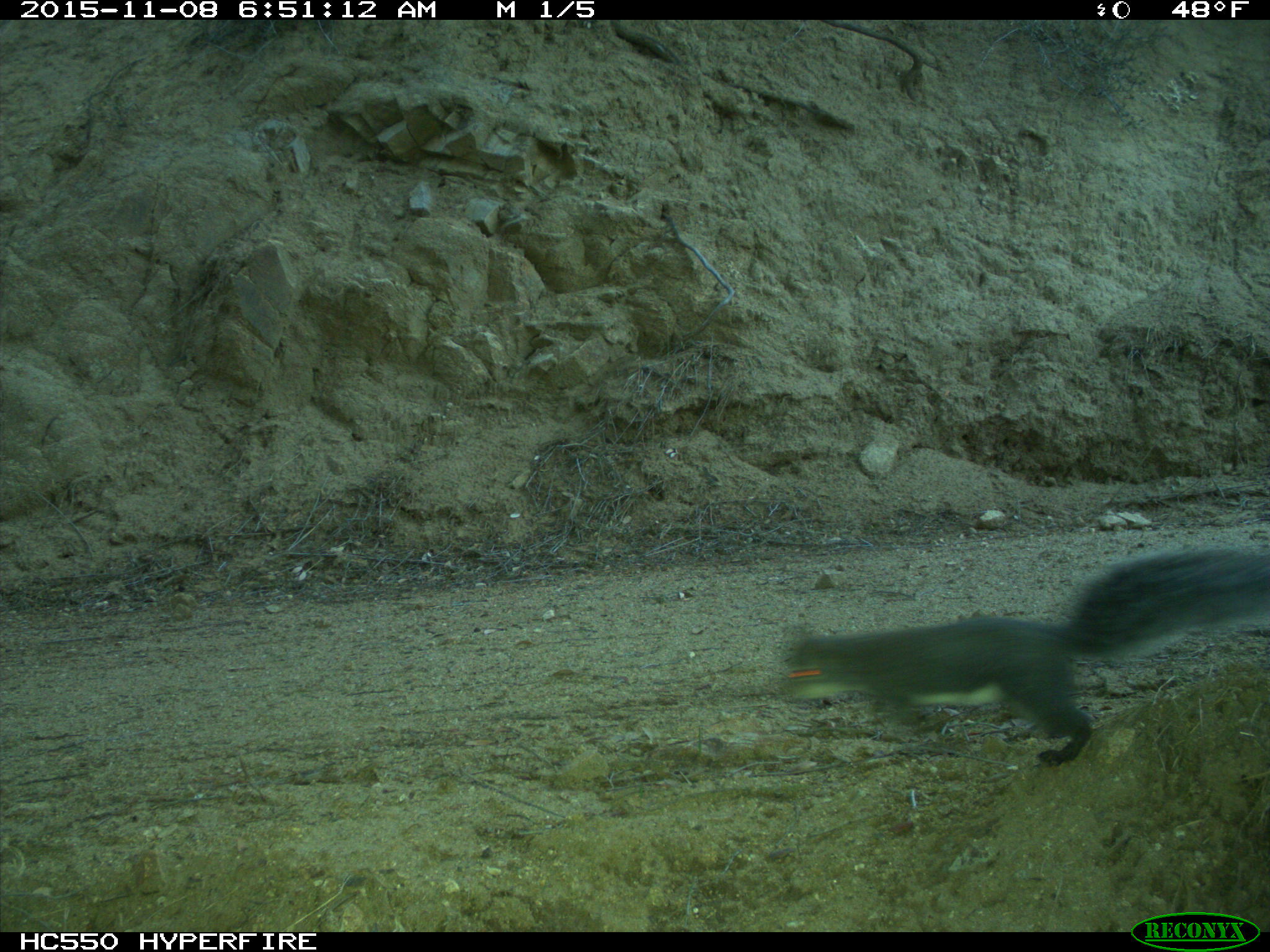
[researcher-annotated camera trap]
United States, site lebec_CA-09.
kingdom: Animalia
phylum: Chordata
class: Mammalia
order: Rodentia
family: Sciuridae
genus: Sciurus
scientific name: Sciurus carolinensis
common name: eastern gray squirrel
Sciurus carolinensis (eastern gray squirrel).